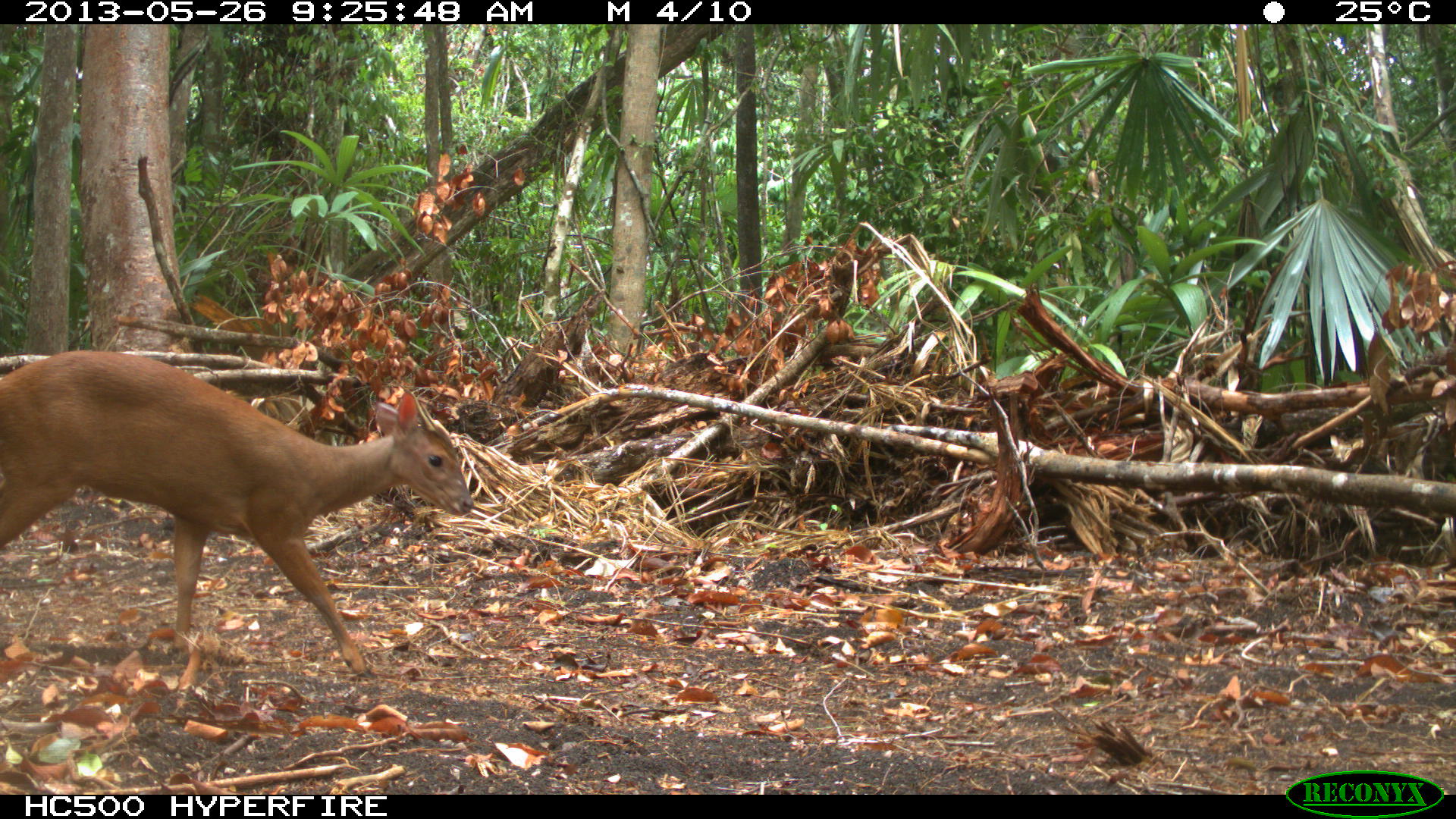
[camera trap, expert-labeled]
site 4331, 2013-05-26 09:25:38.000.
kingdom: Animalia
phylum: Chordata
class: Mammalia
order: Artiodactyla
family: Cervidae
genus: Mazama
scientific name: Mazama temama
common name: central american red brocket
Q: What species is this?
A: Mazama temama (central american red brocket).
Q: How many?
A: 1.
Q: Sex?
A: Male.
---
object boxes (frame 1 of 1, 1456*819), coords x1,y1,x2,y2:
mazama temama: 0,350,474,676